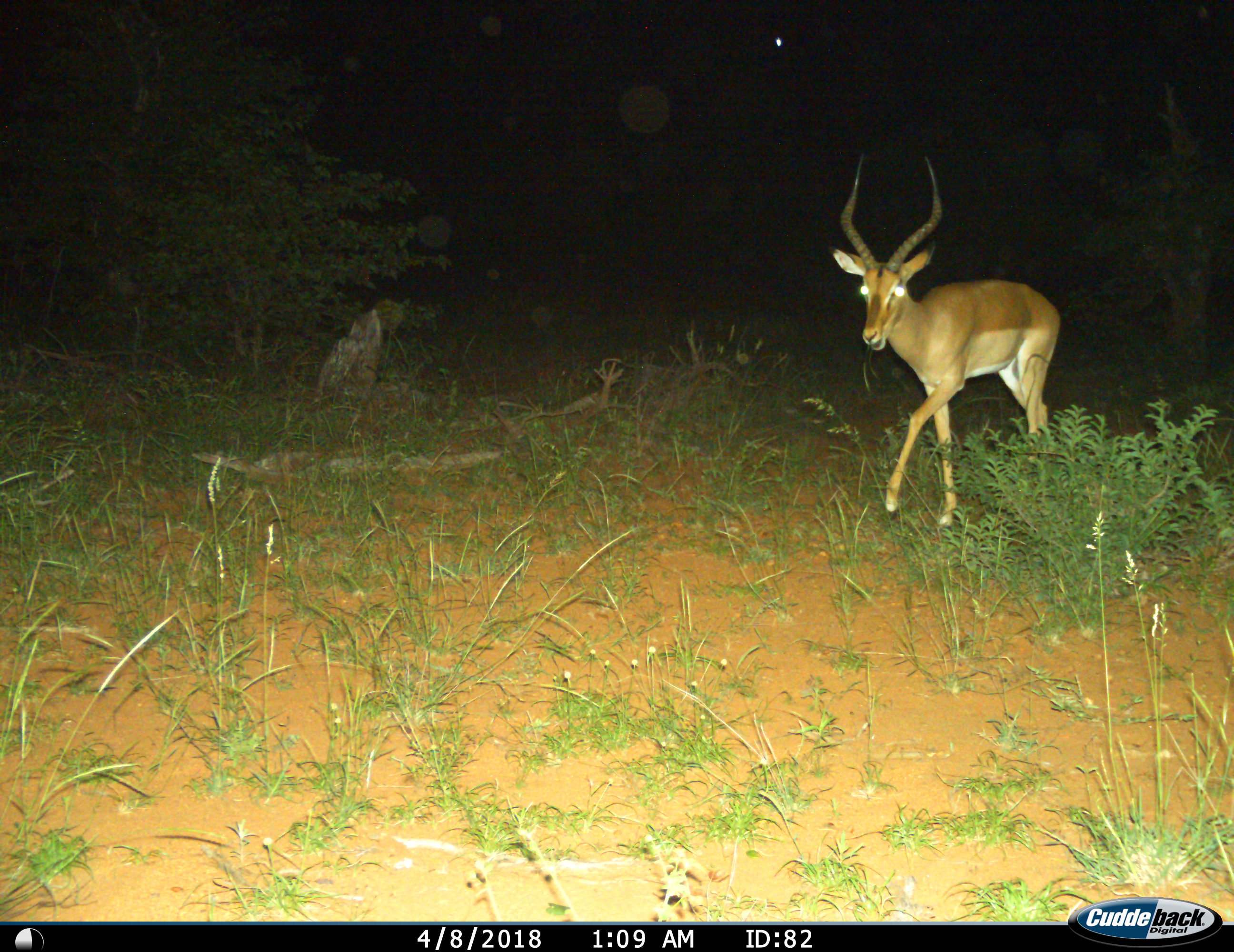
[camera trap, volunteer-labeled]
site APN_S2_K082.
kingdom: Animalia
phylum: Chordata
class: Mammalia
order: Artiodactyla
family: Bovidae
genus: Aepyceros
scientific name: Aepyceros melampus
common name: impala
Impala (Aepyceros melampus), count 1. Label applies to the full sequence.